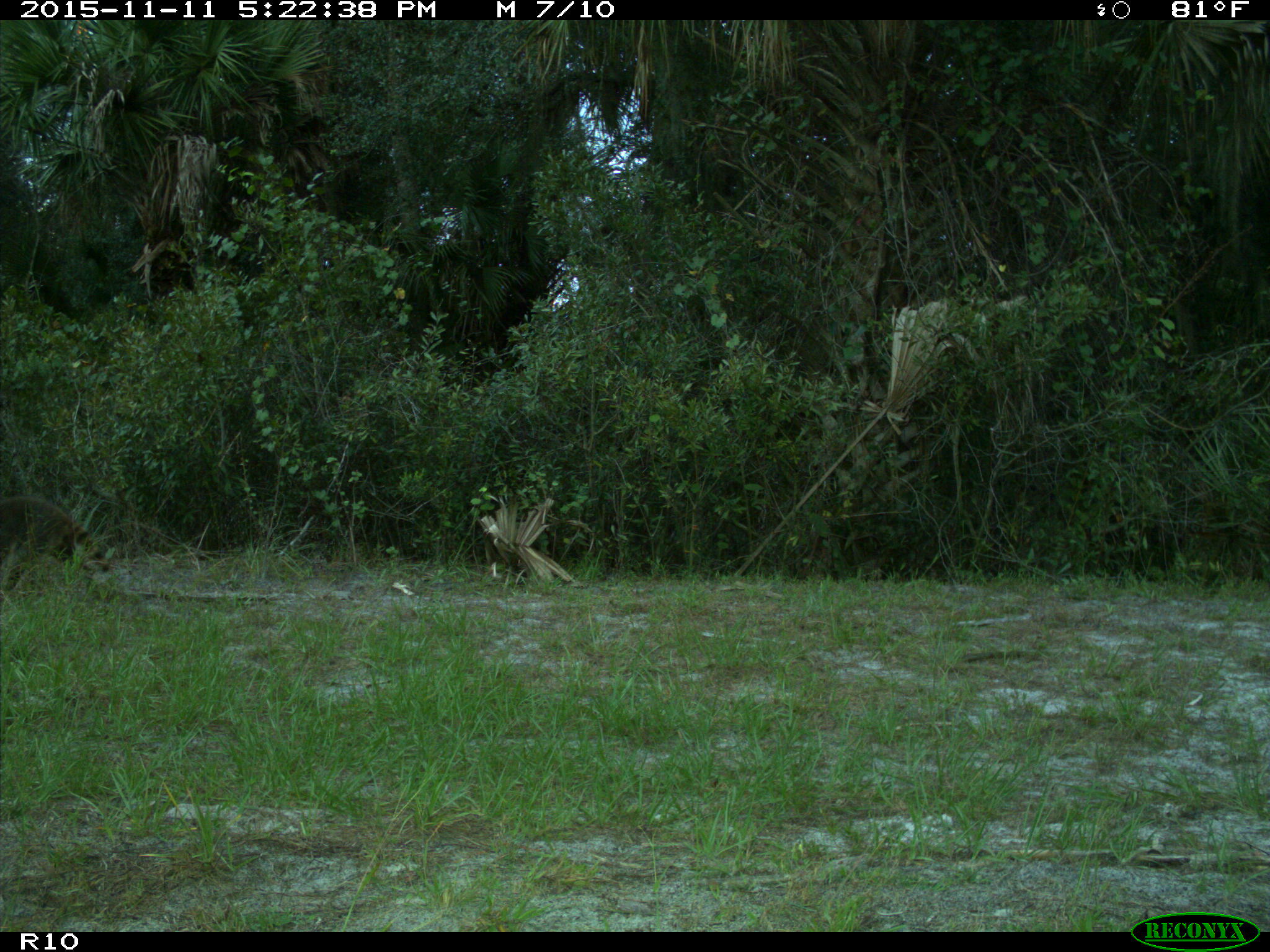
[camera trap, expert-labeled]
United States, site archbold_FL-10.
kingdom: Animalia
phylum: Chordata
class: Mammalia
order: Carnivora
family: Procyonidae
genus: Procyon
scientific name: Procyon lotor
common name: common raccoon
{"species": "Procyon lotor (common raccoon)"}